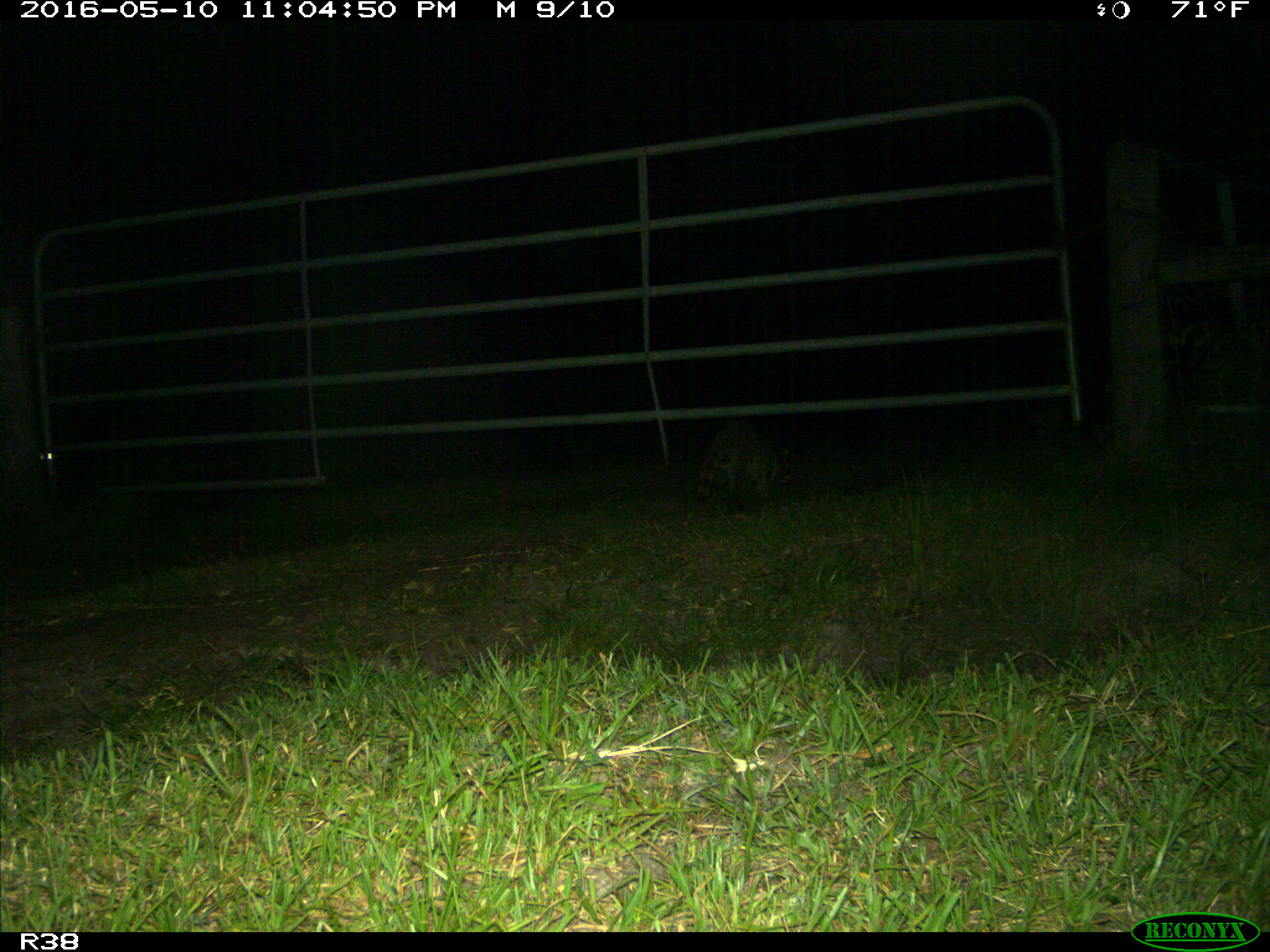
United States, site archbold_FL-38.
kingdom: Animalia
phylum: Chordata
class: Mammalia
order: Carnivora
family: Procyonidae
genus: Procyon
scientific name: Procyon lotor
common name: common raccoon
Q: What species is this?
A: Procyon lotor (common raccoon).